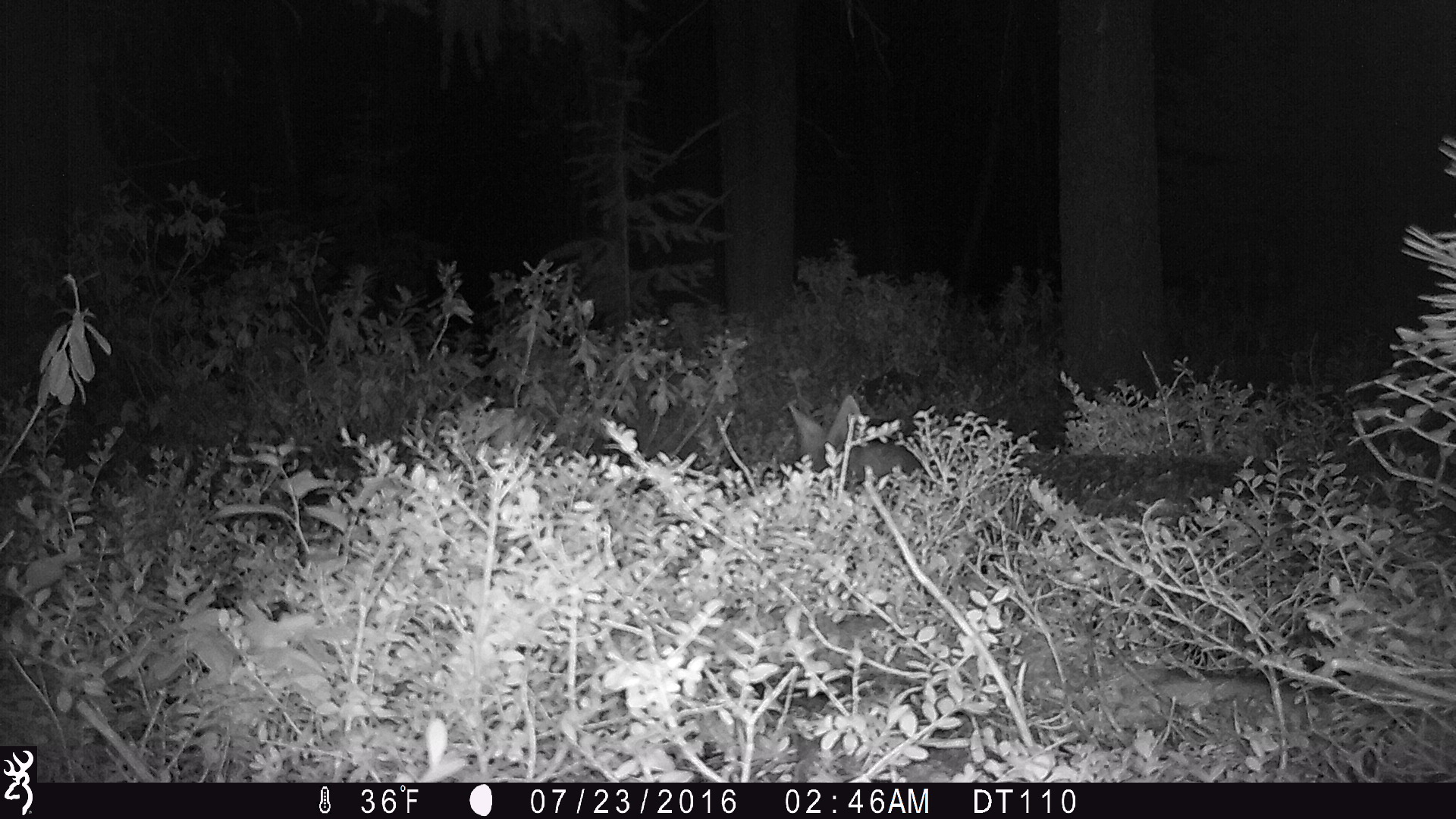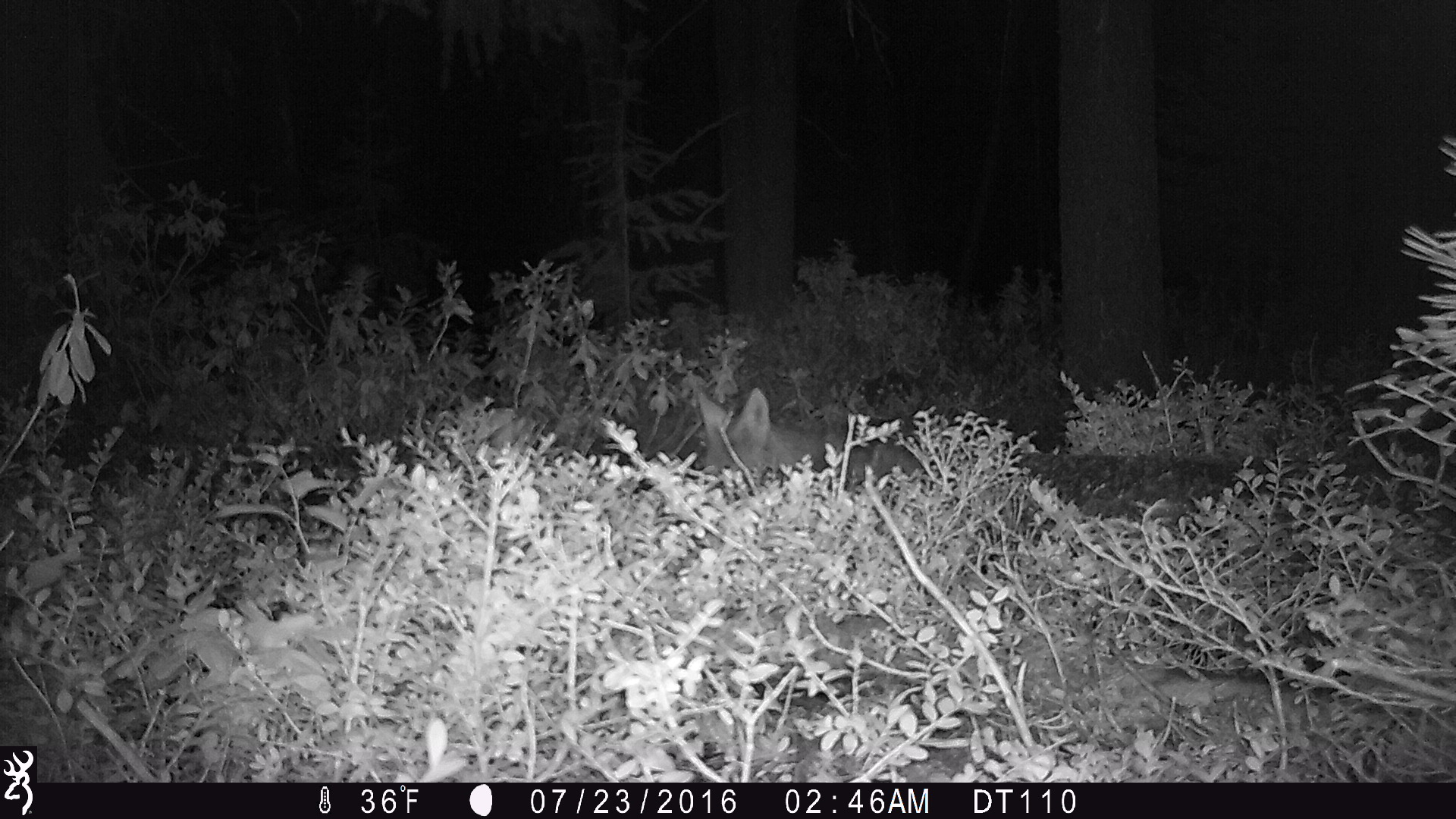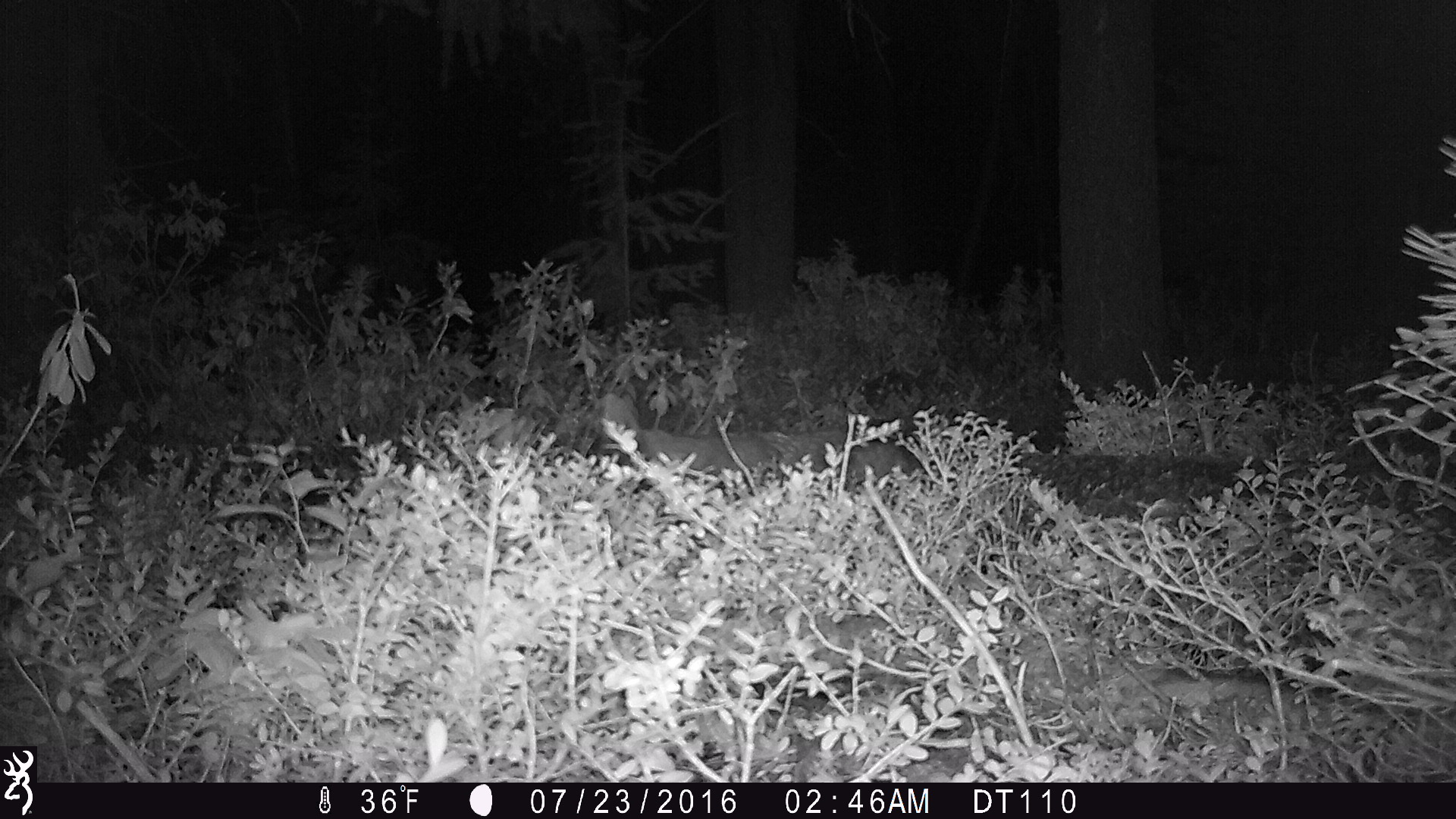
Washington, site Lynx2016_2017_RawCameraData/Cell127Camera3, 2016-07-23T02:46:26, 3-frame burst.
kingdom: Animalia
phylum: Chordata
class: Mammalia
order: Carnivora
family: Canidae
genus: Canis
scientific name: Canis latrans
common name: coyote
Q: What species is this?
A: Canis latrans (coyote).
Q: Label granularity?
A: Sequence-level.